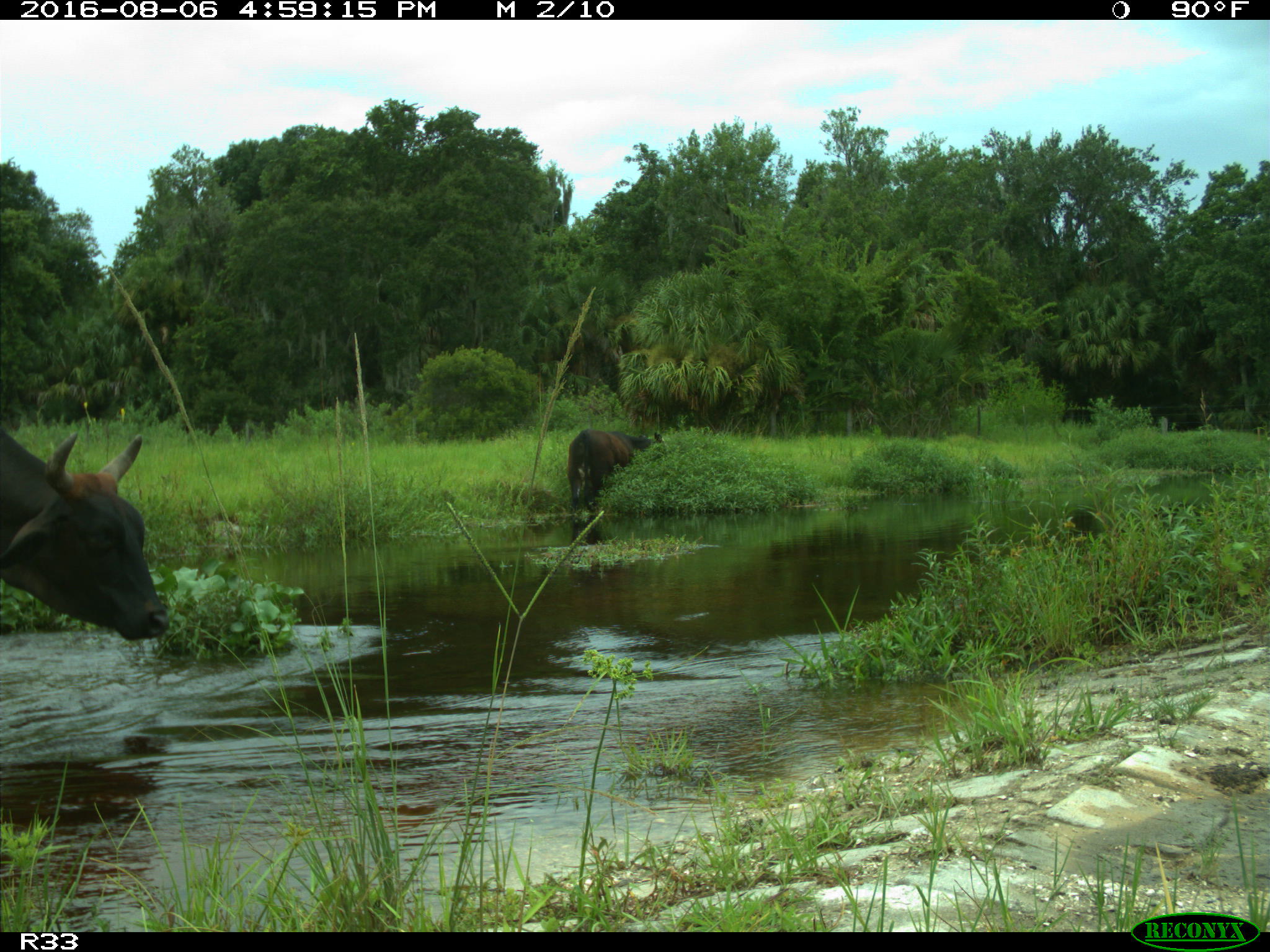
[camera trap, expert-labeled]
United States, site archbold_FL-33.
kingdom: Animalia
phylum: Chordata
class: Mammalia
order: Artiodactyla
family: Bovidae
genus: Bos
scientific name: Bos taurus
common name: domestic cow